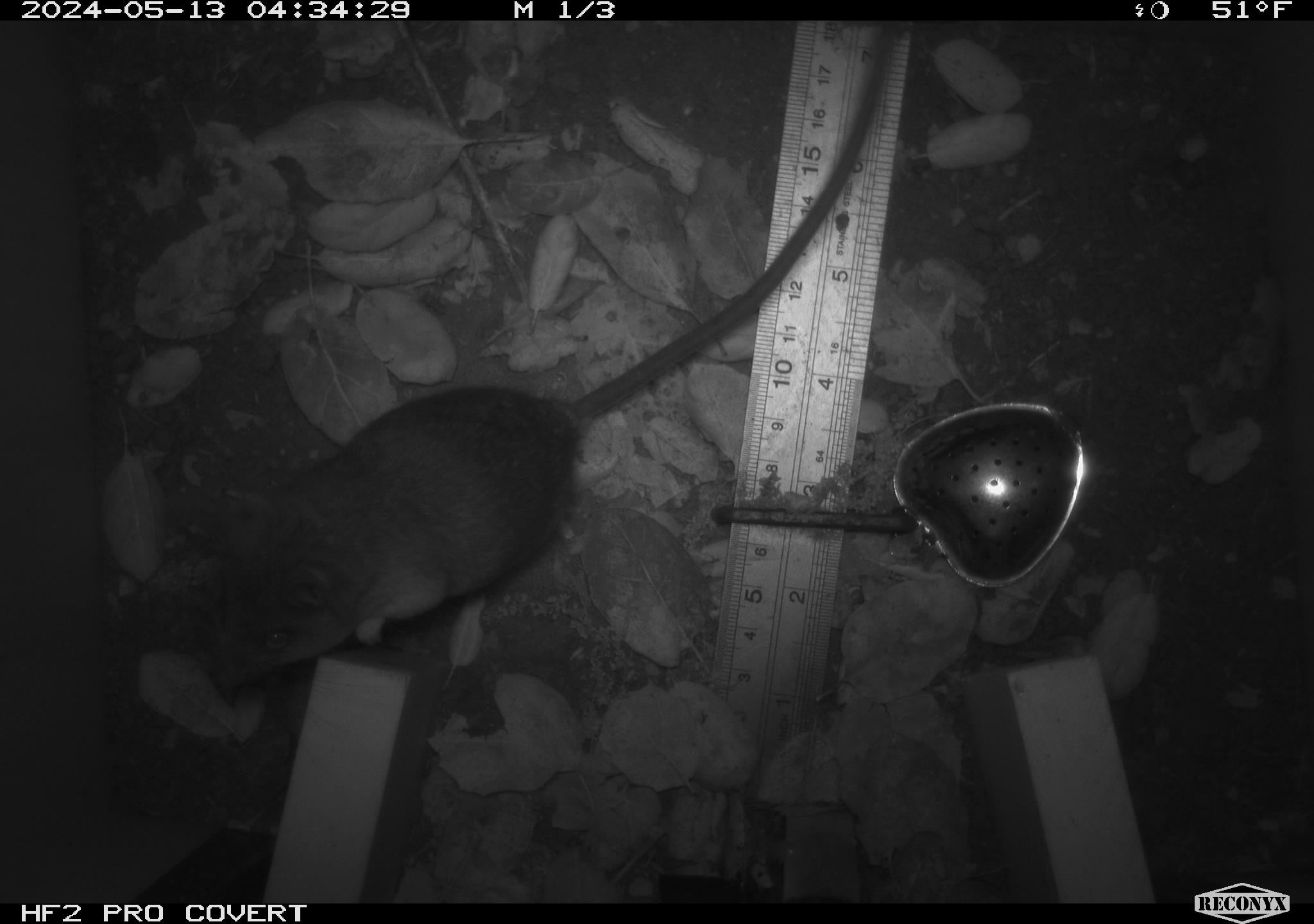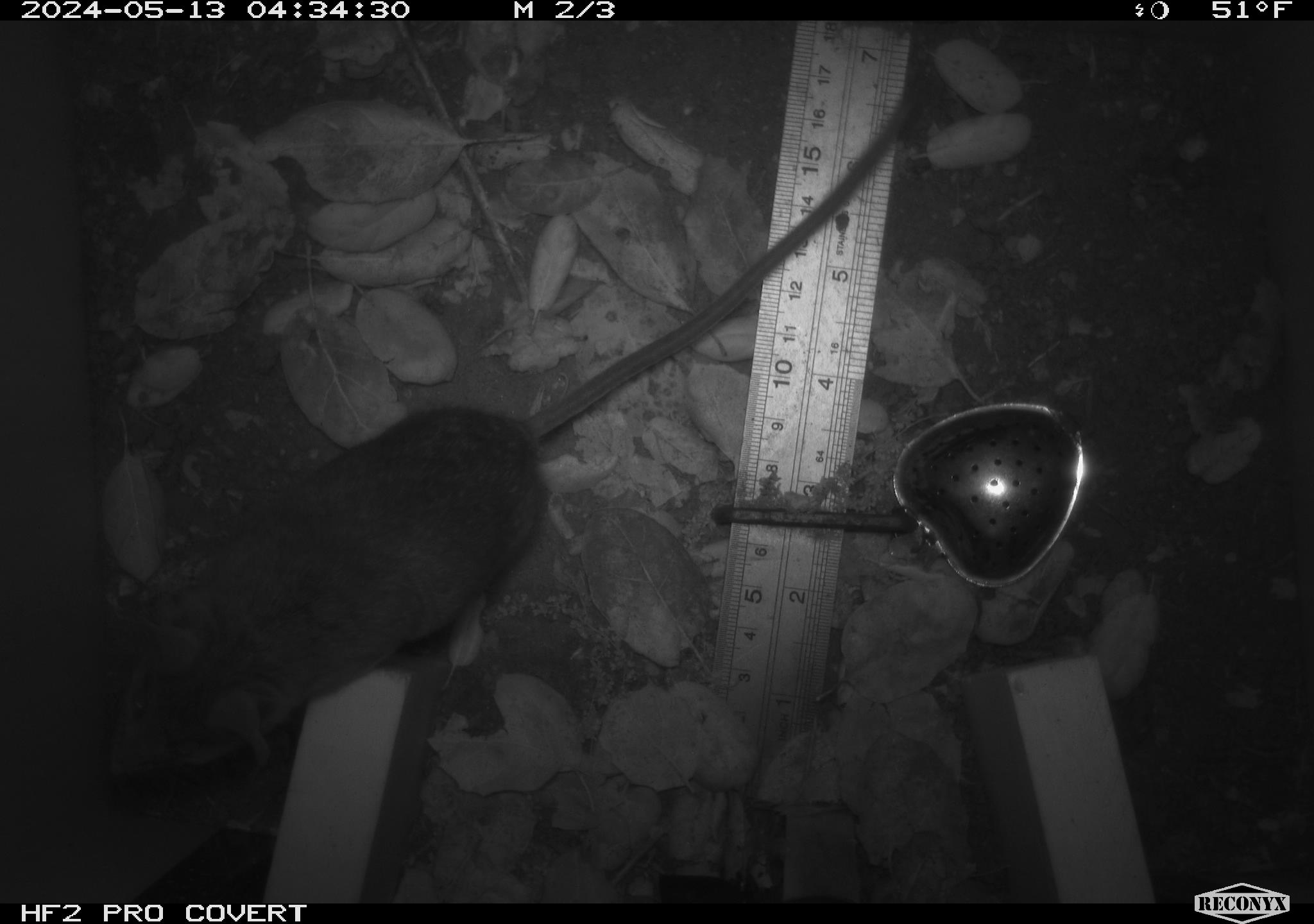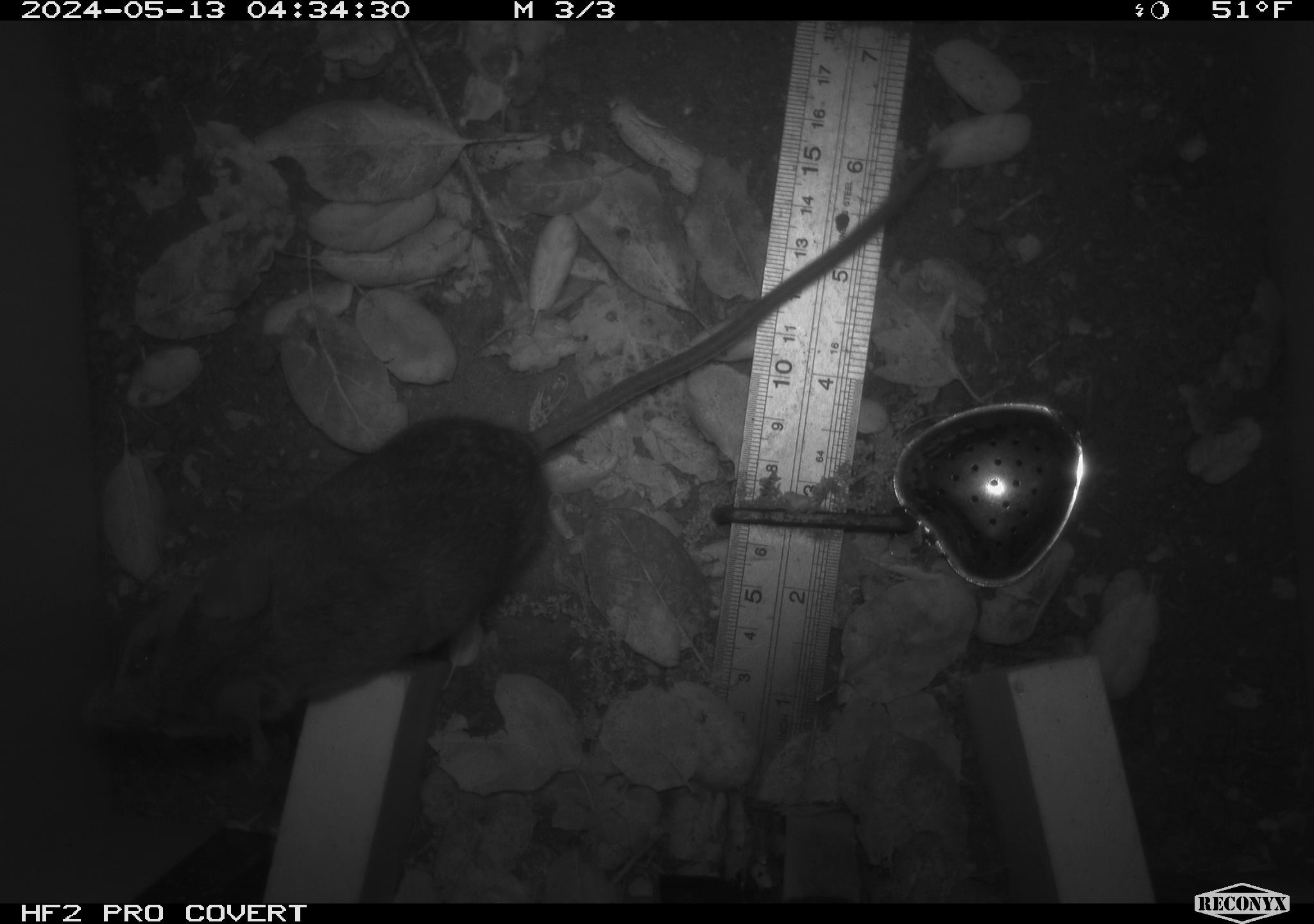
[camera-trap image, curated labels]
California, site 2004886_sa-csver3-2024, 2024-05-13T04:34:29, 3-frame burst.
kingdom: Animalia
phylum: Chordata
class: Mammalia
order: Rodentia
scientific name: Rodentia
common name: rodent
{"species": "rodent (Rodentia)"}